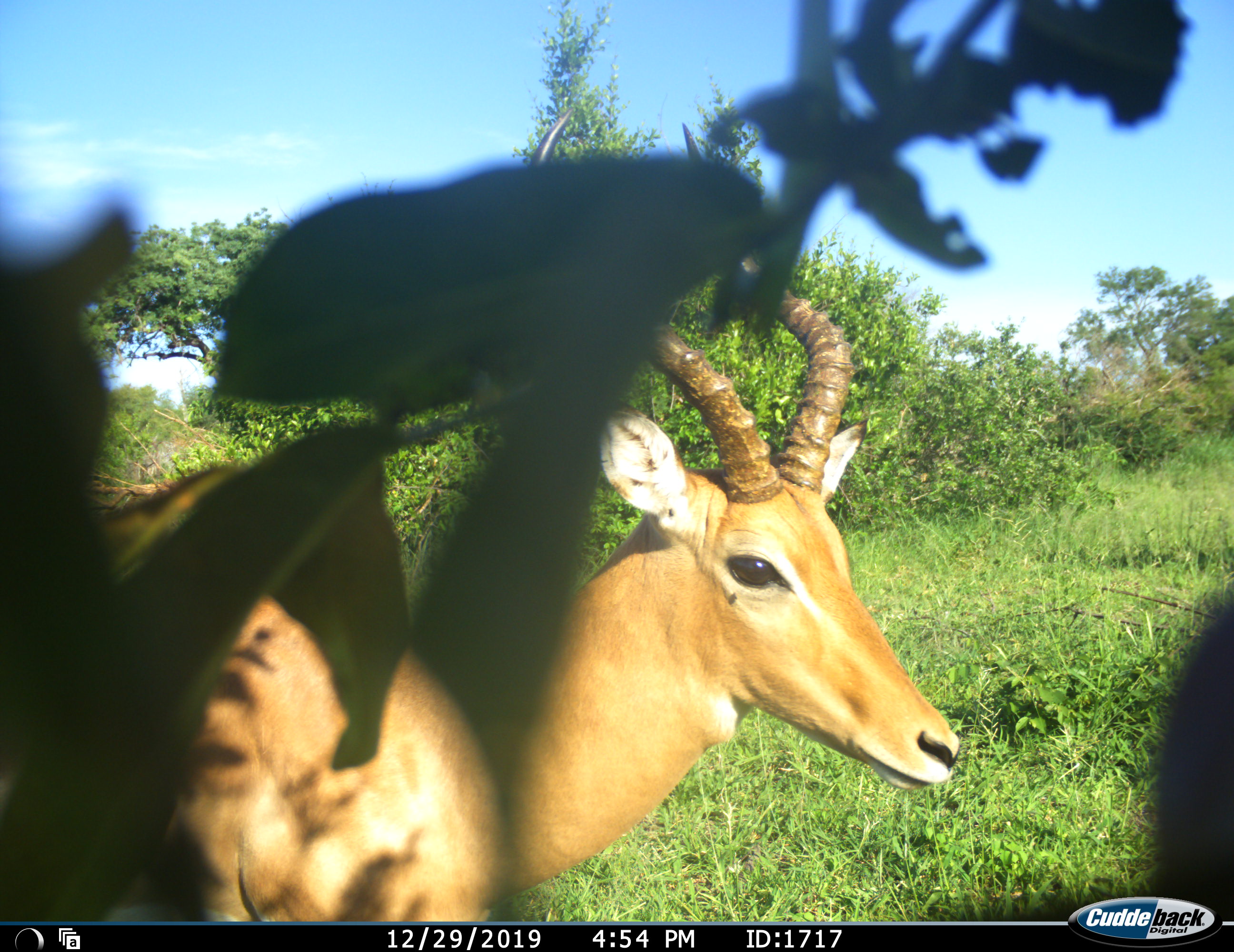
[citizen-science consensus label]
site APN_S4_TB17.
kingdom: Animalia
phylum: Chordata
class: Mammalia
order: Artiodactyla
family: Bovidae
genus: Aepyceros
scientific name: Aepyceros melampus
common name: impala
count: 1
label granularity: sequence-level